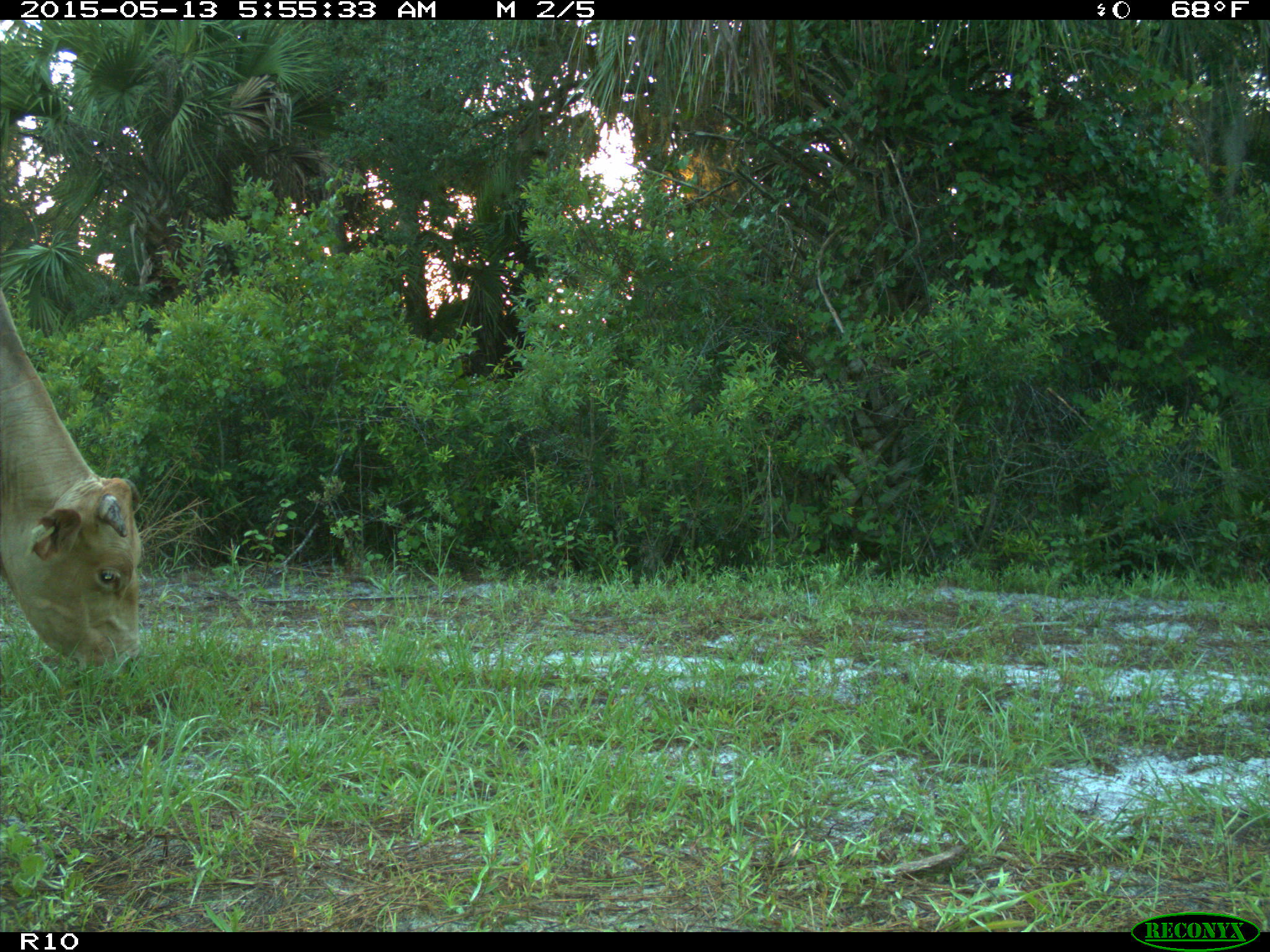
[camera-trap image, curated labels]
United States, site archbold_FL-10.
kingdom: Animalia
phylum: Chordata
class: Mammalia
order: Artiodactyla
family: Bovidae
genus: Bos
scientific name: Bos taurus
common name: domestic cow